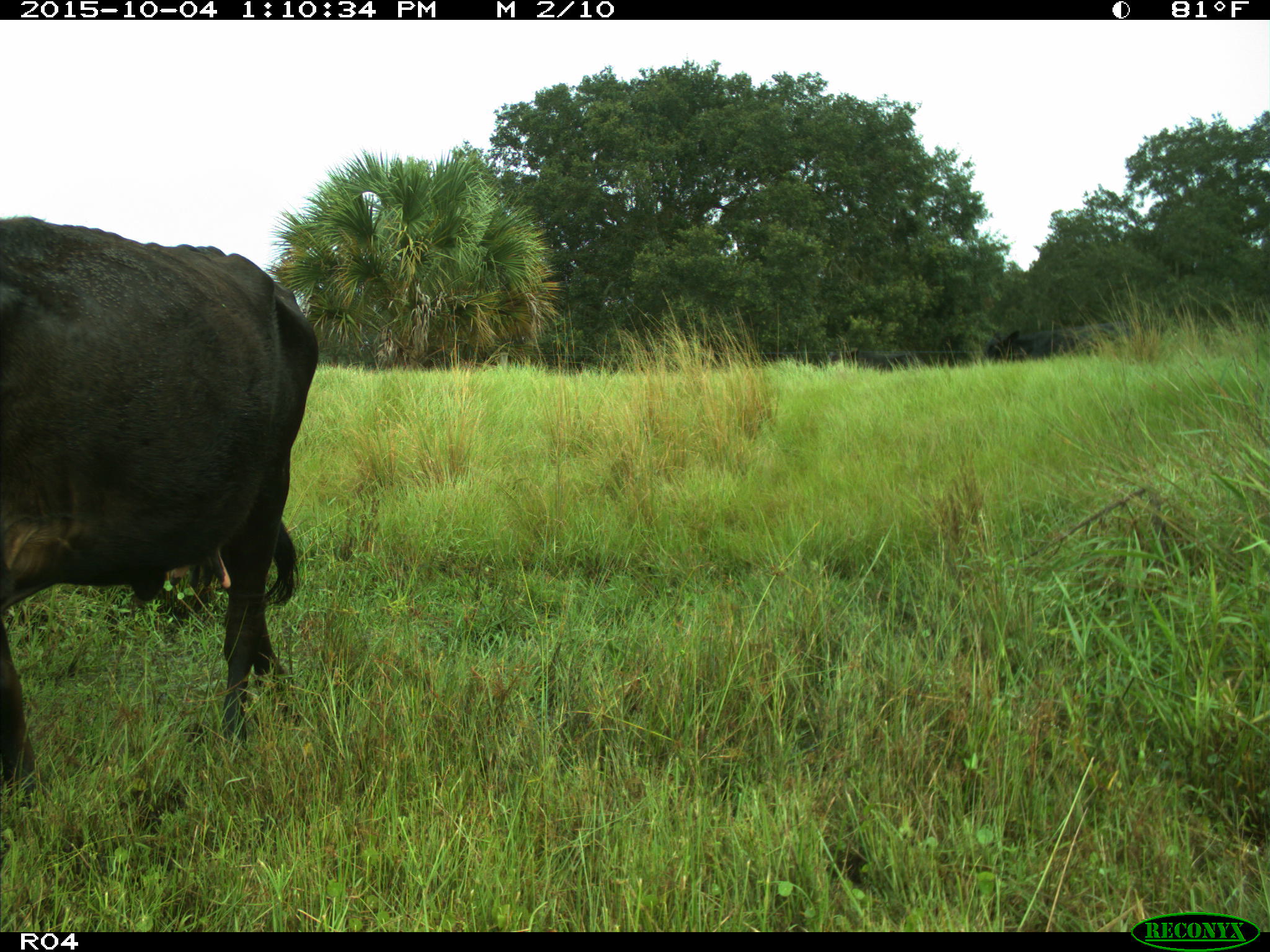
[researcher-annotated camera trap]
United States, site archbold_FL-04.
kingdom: Animalia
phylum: Chordata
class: Mammalia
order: Artiodactyla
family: Bovidae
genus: Bos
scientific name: Bos taurus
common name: domestic cow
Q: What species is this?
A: Bos taurus (domestic cow).